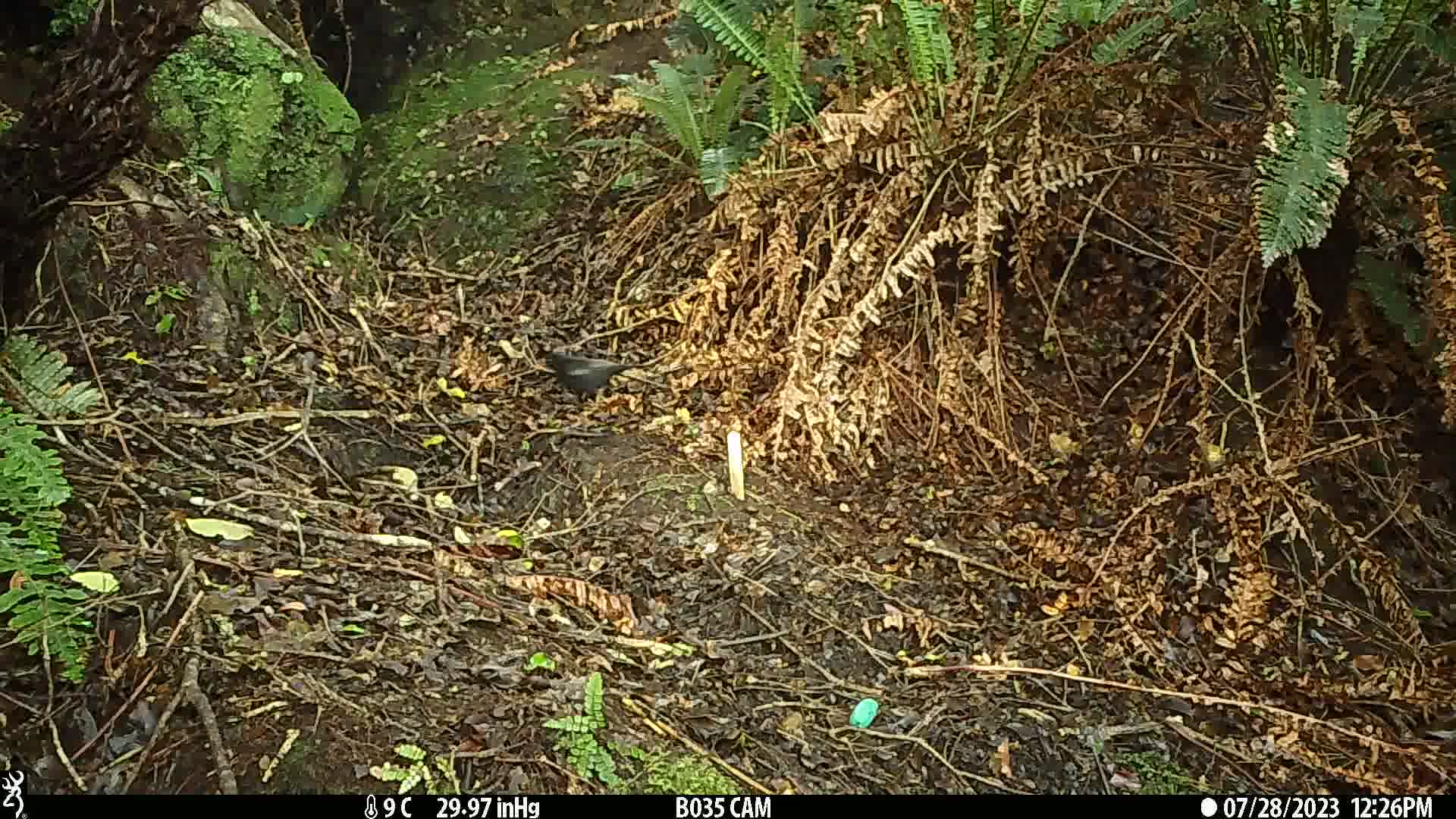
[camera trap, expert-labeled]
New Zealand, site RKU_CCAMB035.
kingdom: Animalia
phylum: Chordata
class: Aves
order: Passeriformes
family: Turdidae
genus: Turdus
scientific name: Turdus merula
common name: eurasian blackbird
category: blackbird